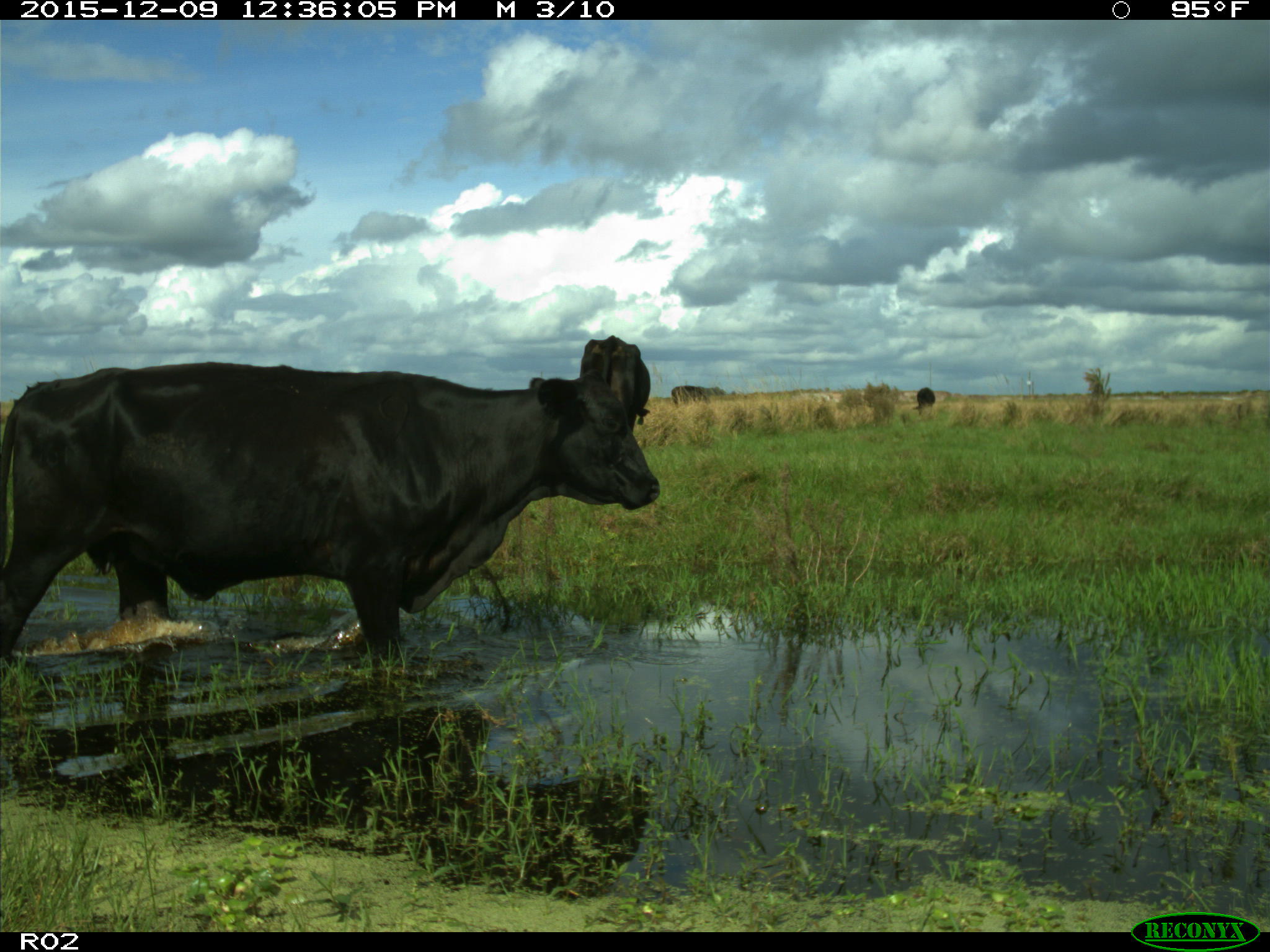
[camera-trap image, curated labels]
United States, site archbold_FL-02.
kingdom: Animalia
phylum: Chordata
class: Mammalia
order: Artiodactyla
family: Bovidae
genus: Bos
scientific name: Bos taurus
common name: domestic cow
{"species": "Bos taurus (domestic cow)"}